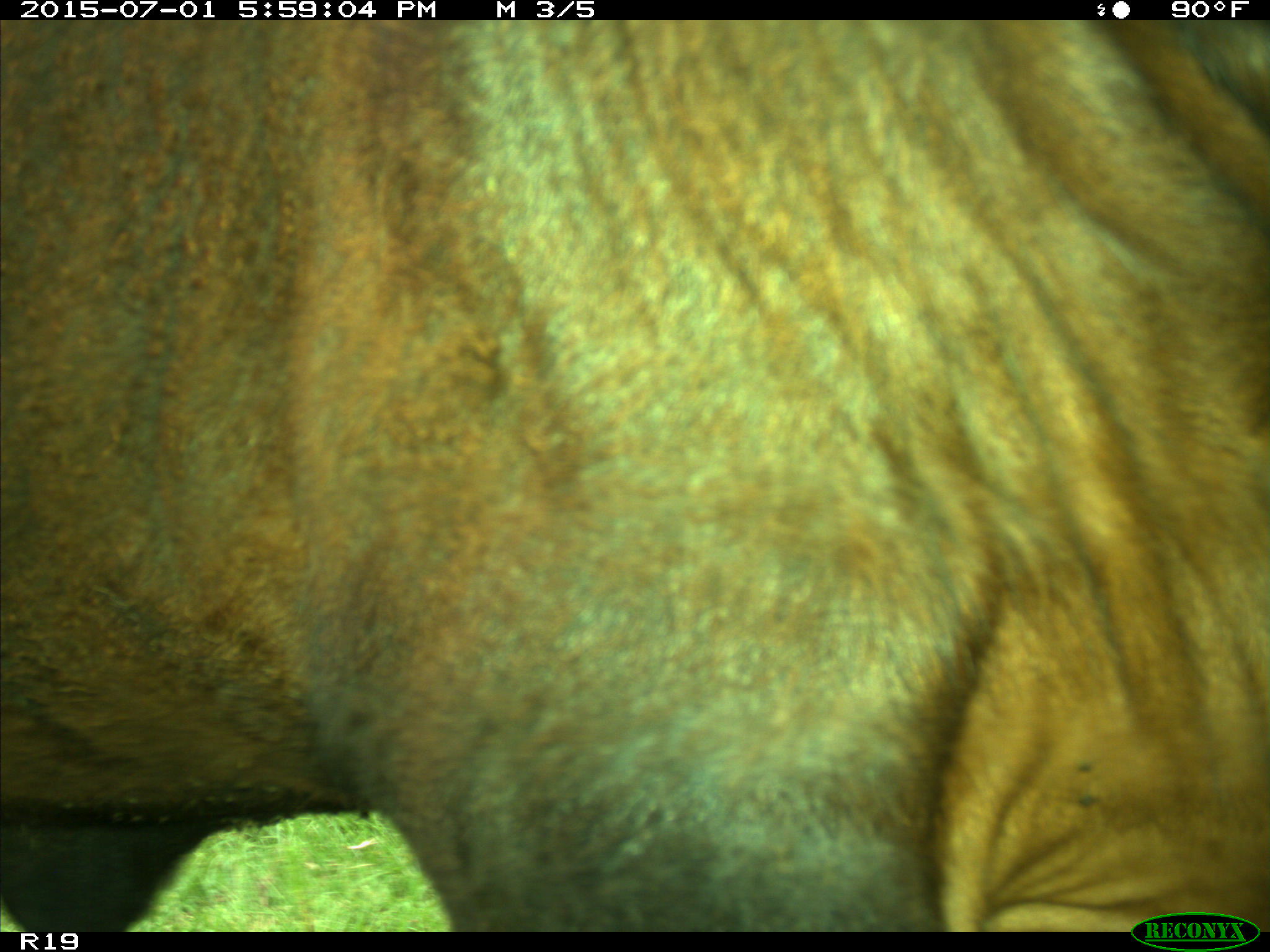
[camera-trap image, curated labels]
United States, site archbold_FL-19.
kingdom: Animalia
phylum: Chordata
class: Mammalia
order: Artiodactyla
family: Bovidae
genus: Bos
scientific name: Bos taurus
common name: domestic cow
Bos taurus (domestic cow).